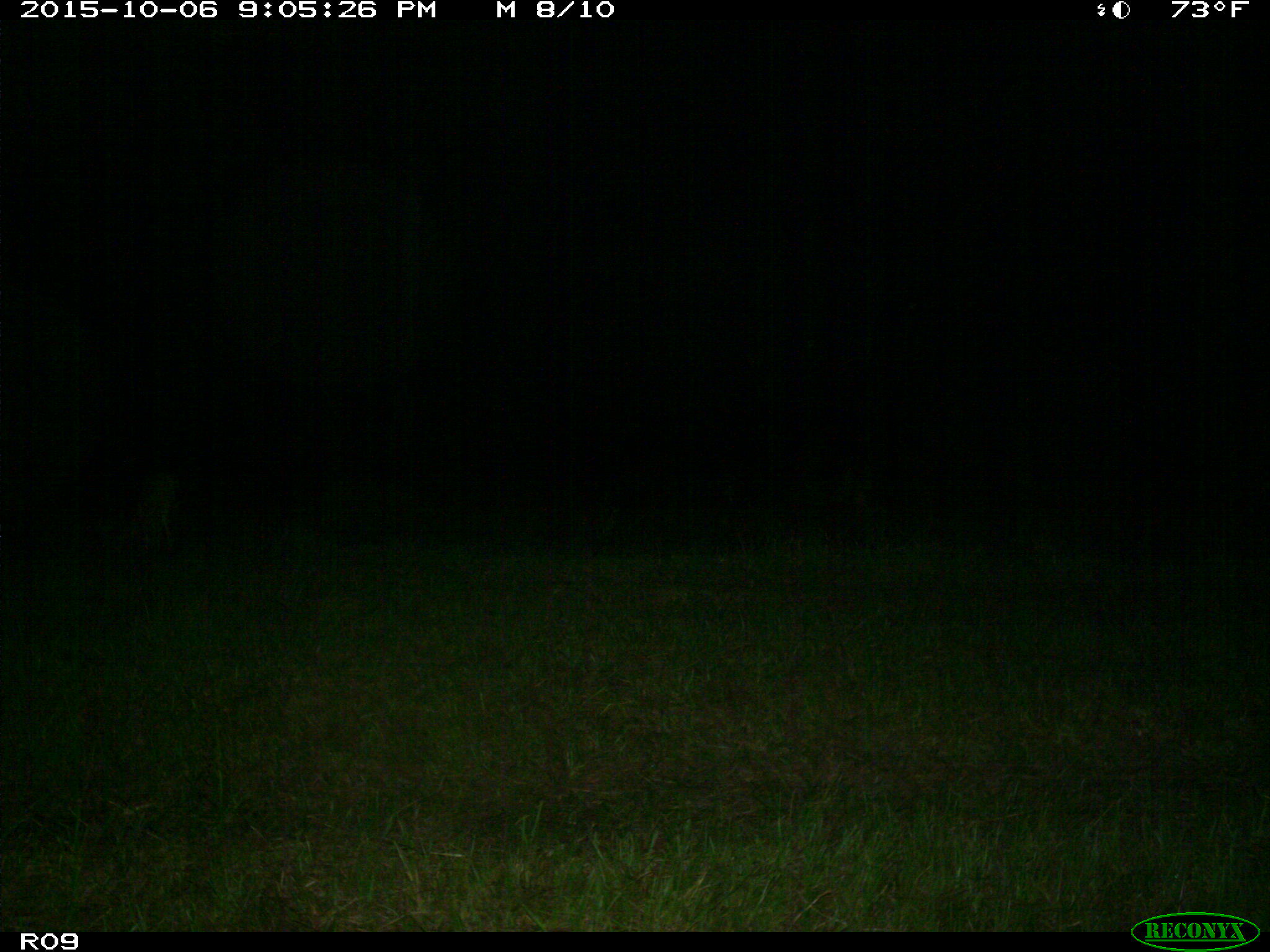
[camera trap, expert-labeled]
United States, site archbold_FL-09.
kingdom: Animalia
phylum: Chordata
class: Mammalia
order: Carnivora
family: Felidae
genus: Lynx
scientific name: Lynx rufus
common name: bobcat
Lynx rufus (bobcat).